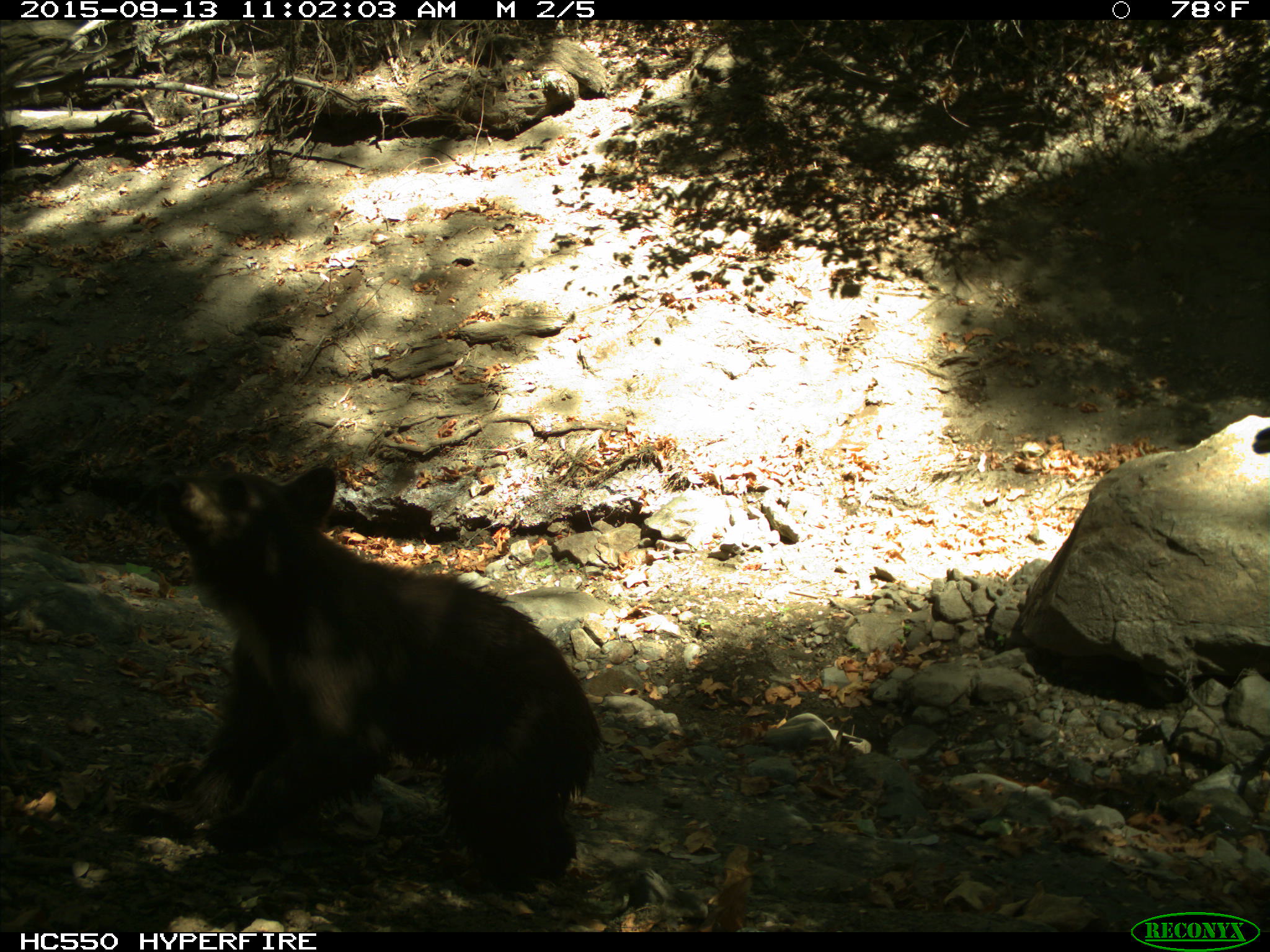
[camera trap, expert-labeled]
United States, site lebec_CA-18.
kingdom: Animalia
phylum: Chordata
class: Mammalia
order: Carnivora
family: Ursidae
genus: Ursus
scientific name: Ursus americanus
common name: american black bear